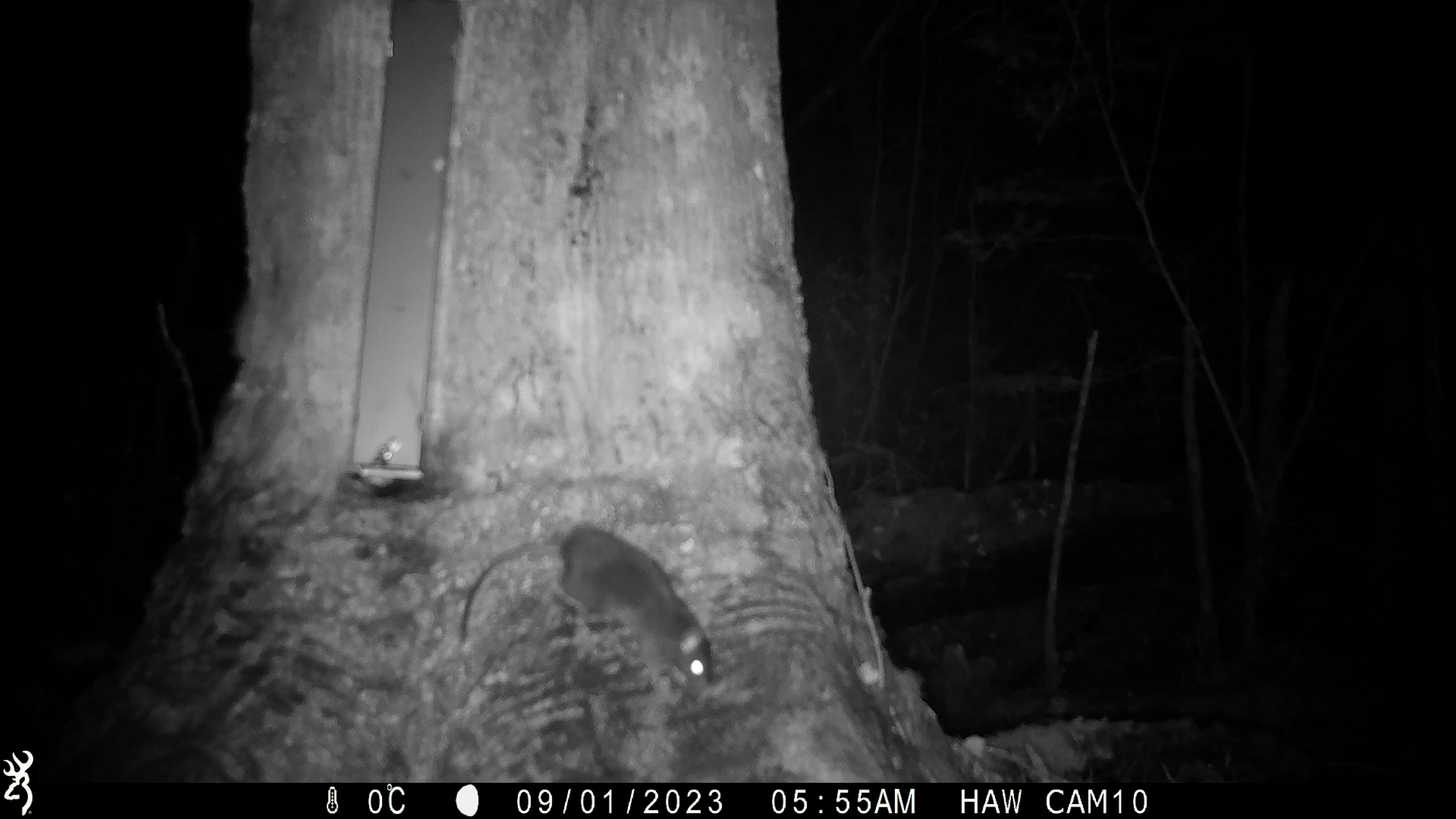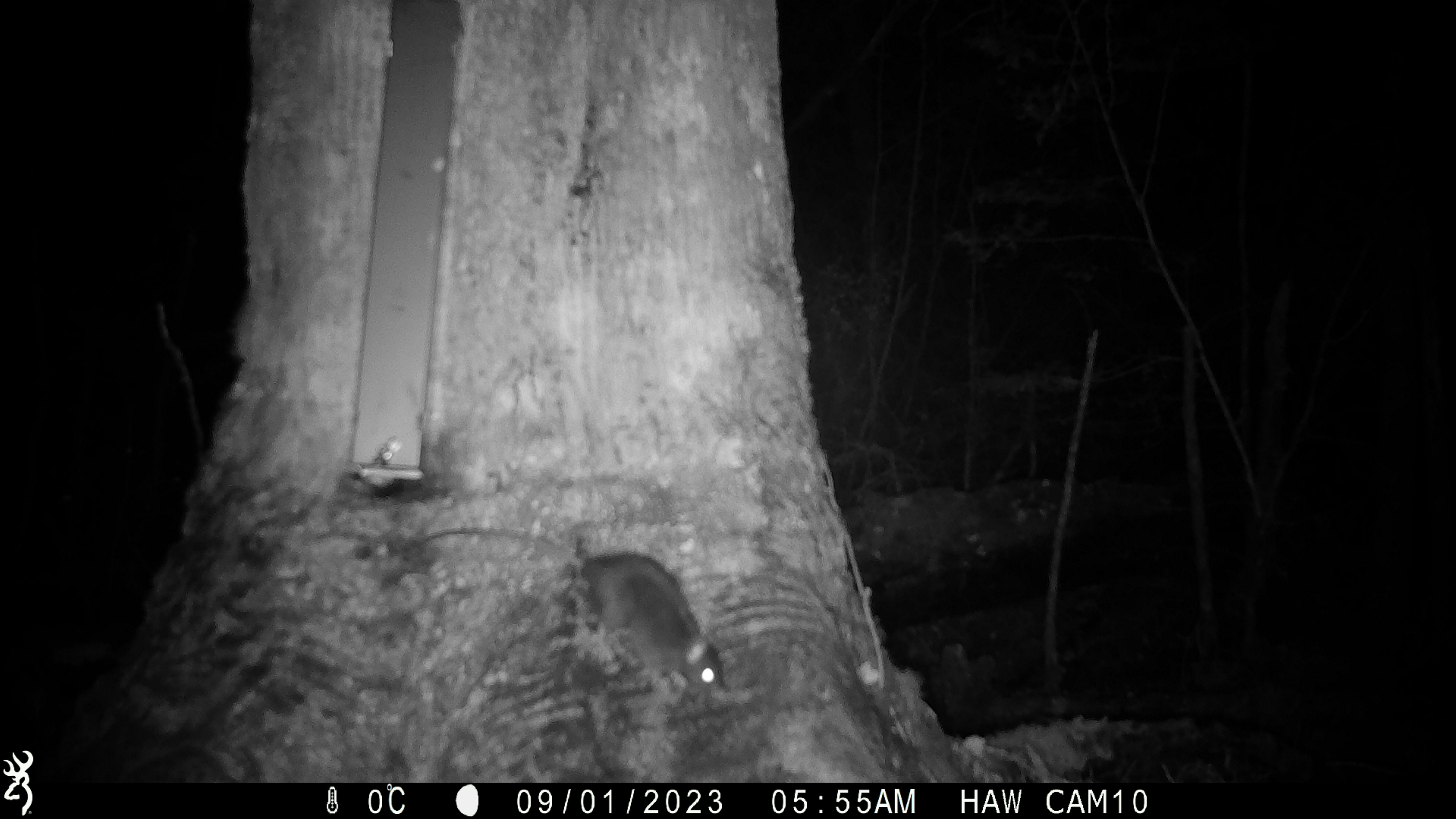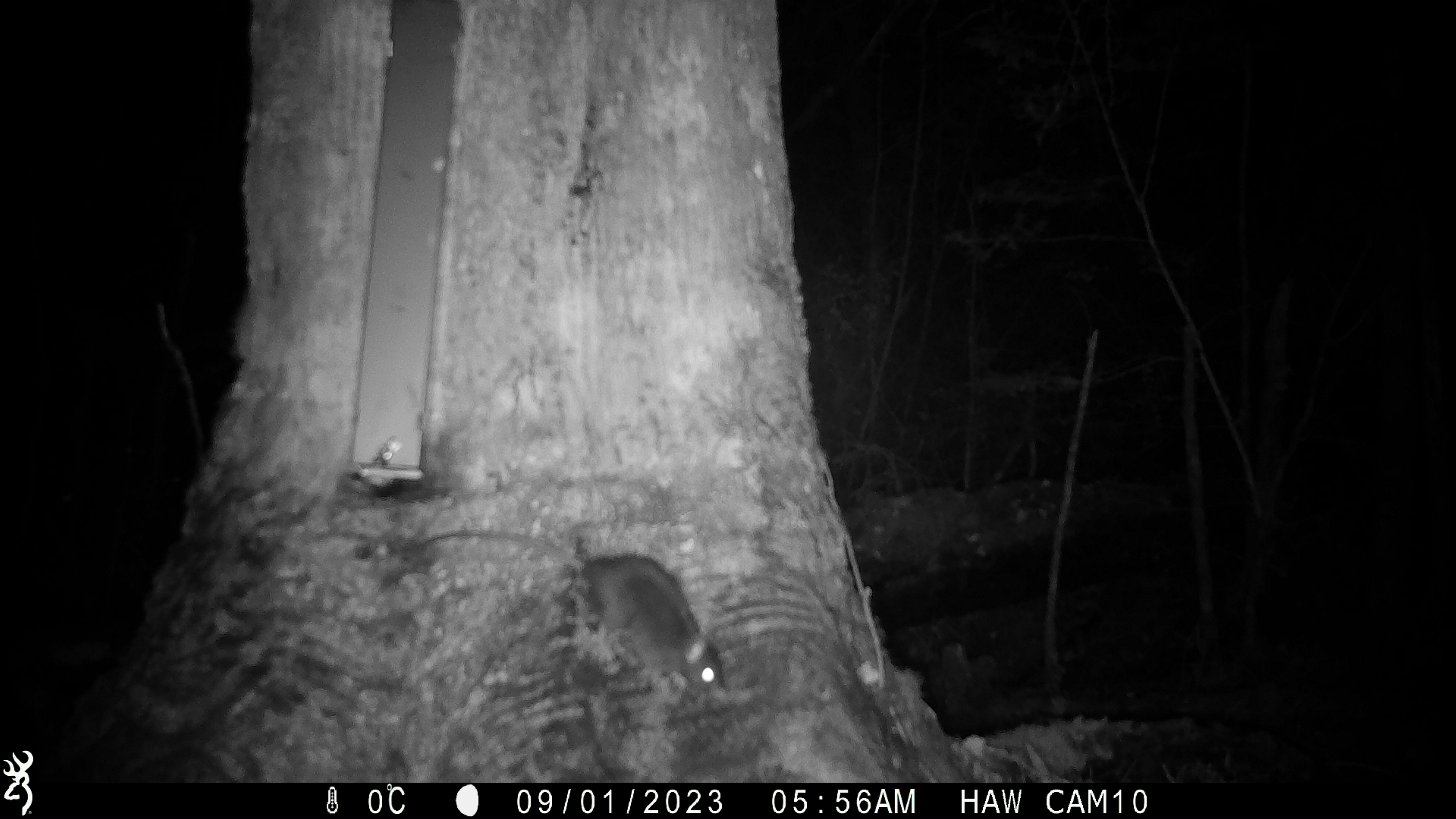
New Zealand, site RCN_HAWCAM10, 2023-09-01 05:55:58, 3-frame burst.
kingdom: Animalia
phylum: Chordata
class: Mammalia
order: Rodentia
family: Muridae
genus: Rattus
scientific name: Rattus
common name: rat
Rat (Rattus).